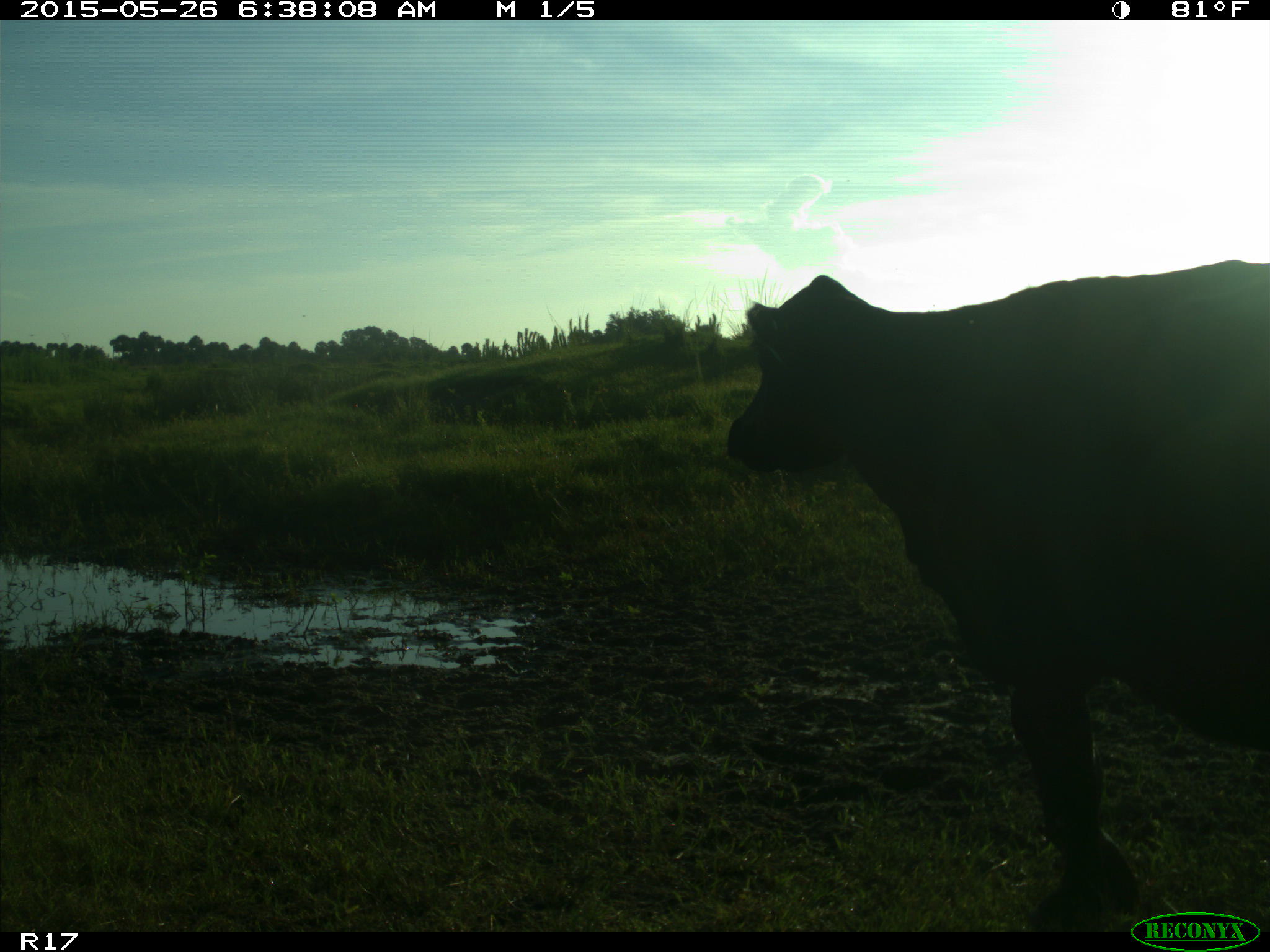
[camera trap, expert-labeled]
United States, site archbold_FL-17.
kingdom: Animalia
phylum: Chordata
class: Mammalia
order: Artiodactyla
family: Bovidae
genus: Bos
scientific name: Bos taurus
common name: domestic cow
Bos taurus (domestic cow).